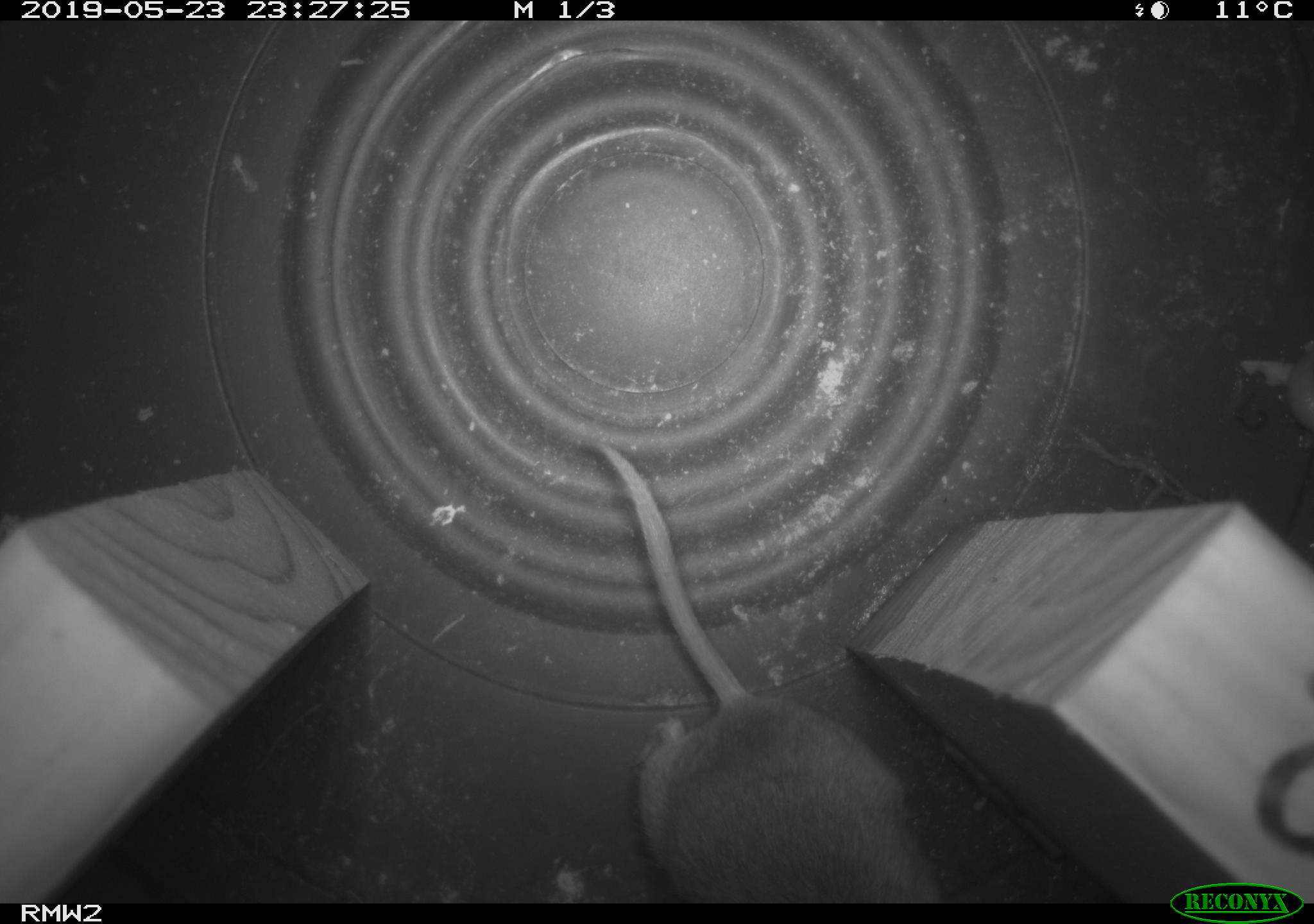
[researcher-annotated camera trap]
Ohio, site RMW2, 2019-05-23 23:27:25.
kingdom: Animalia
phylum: Chordata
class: Mammalia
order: Rodentia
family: Cricetidae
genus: Peromyscus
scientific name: Peromyscus leucopus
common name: white-footed mouse